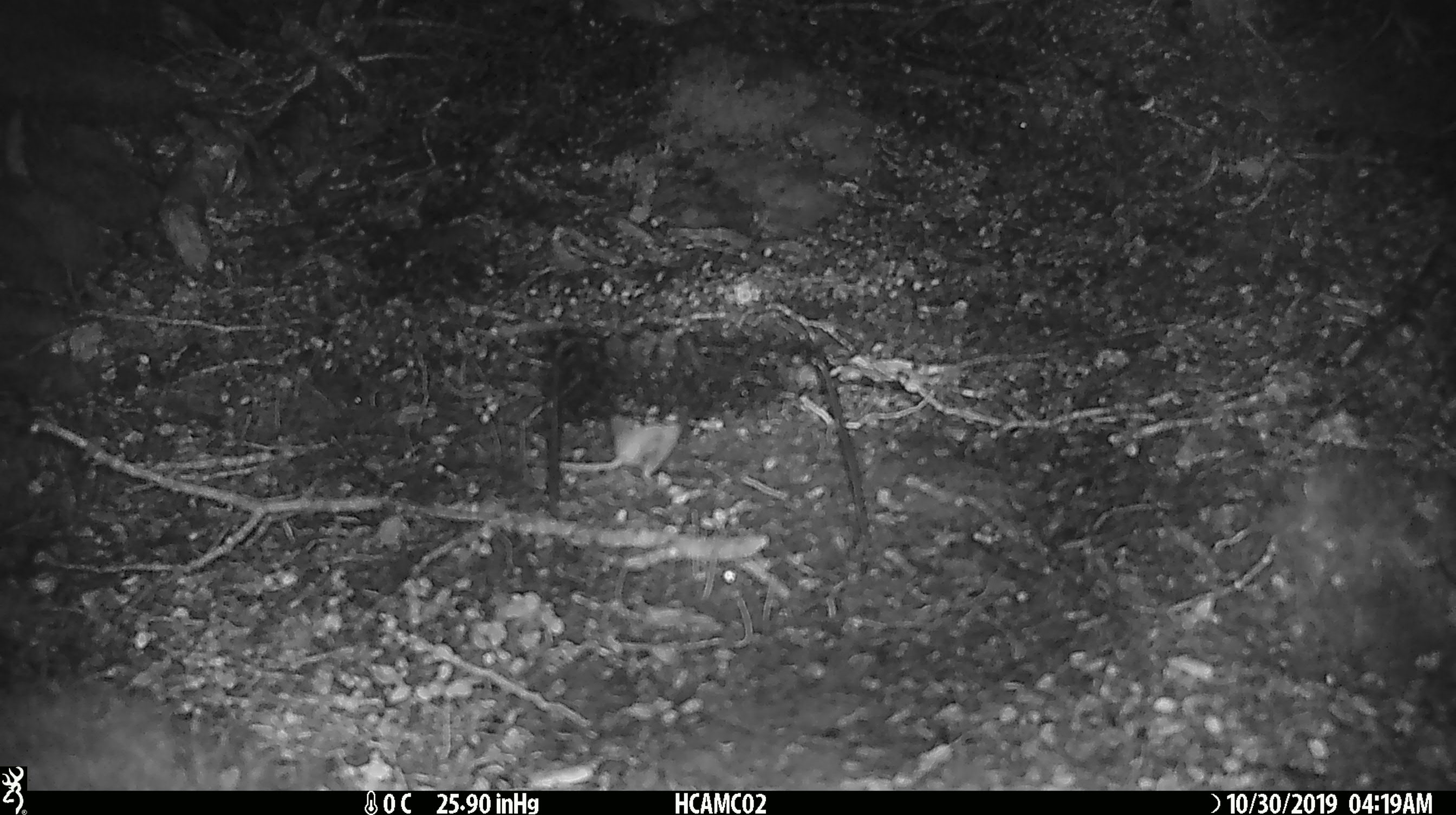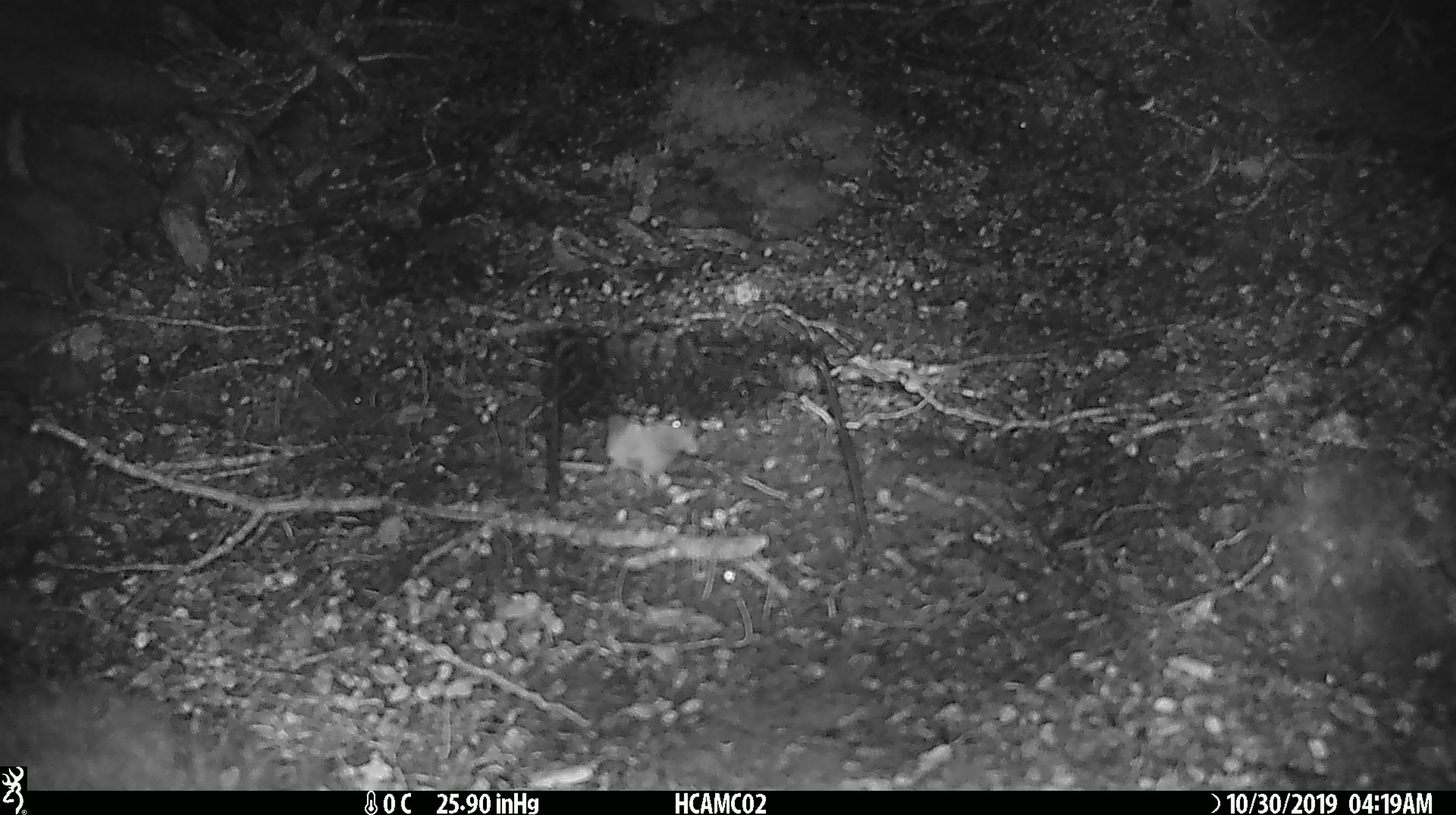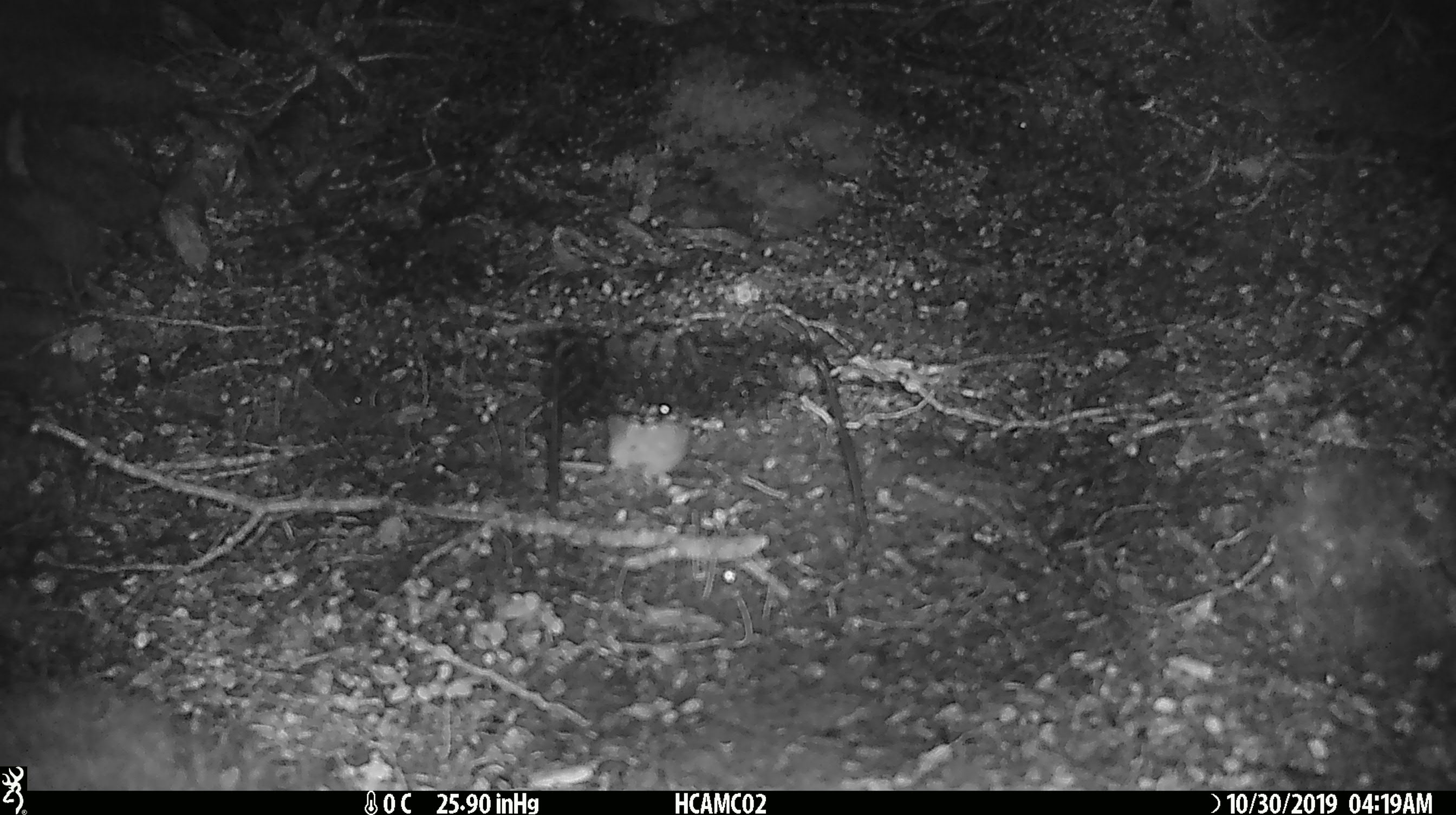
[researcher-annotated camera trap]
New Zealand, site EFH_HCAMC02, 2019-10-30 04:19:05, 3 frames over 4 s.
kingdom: Animalia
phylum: Chordata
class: Mammalia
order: Rodentia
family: Muridae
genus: Mus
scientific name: Mus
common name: mouse